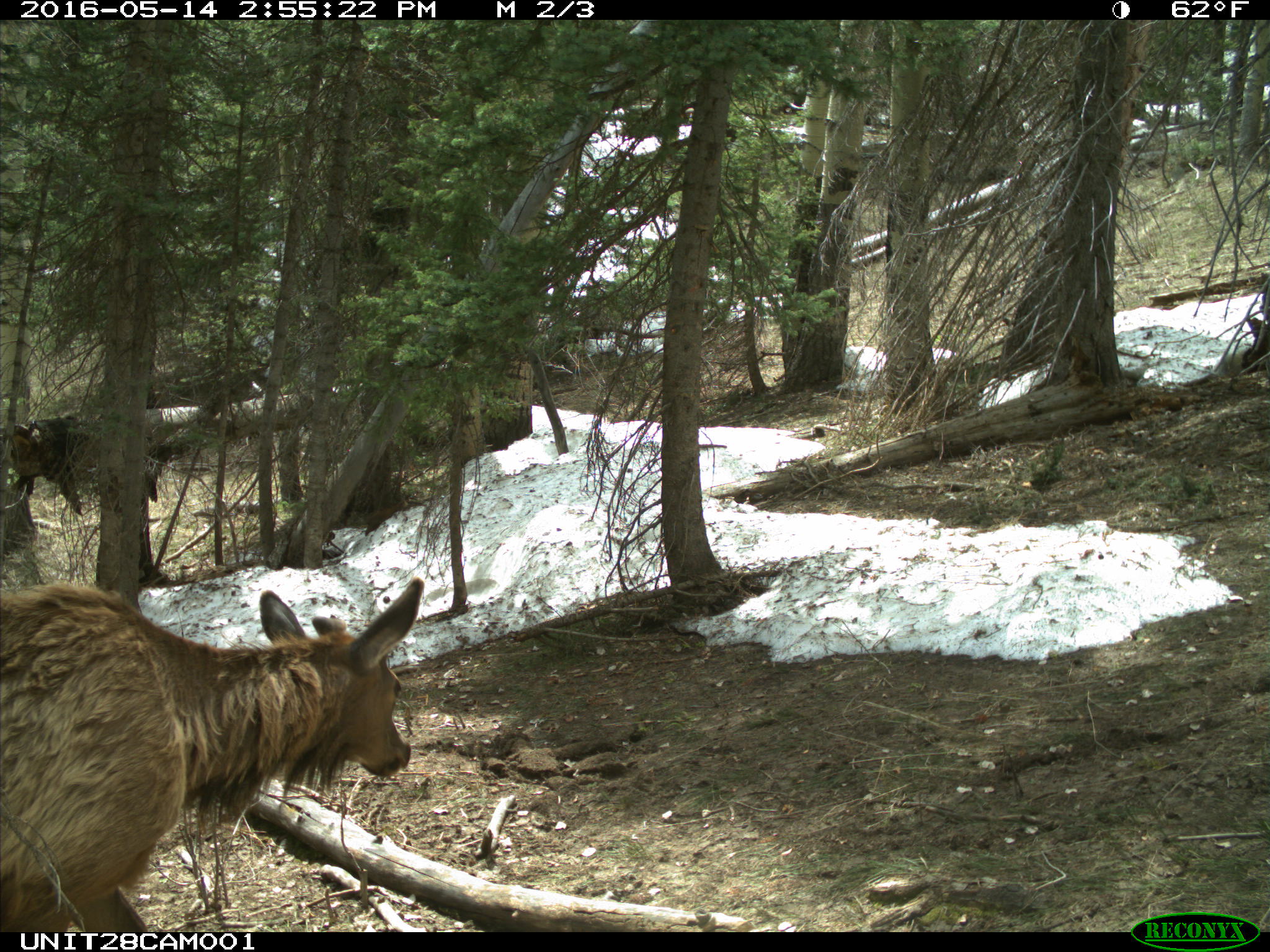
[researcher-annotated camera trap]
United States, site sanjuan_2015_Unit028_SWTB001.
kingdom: Animalia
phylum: Chordata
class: Mammalia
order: Artiodactyla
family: Cervidae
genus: Cervus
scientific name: Cervus elaphus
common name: red deer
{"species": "Cervus elaphus (red deer)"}